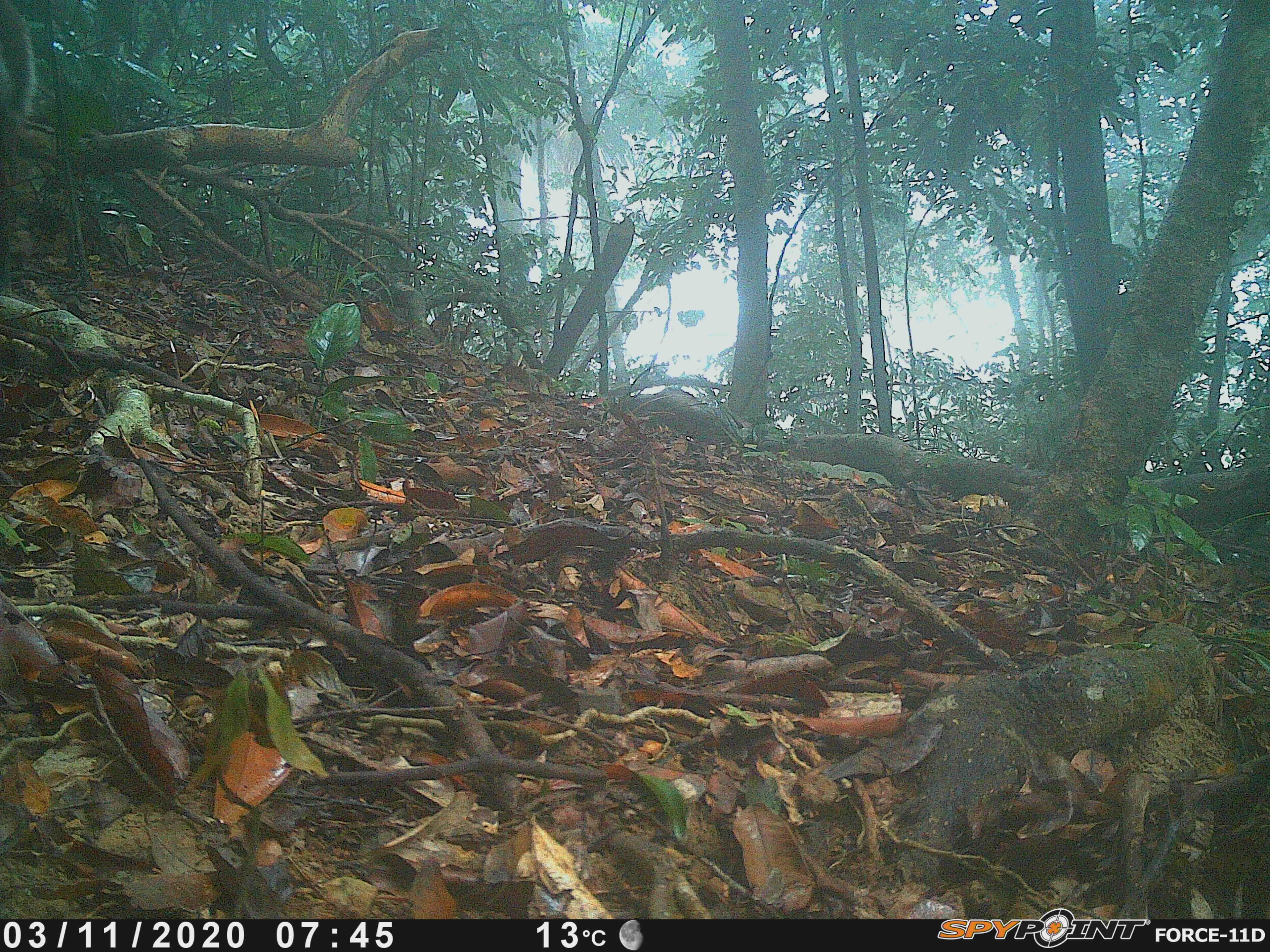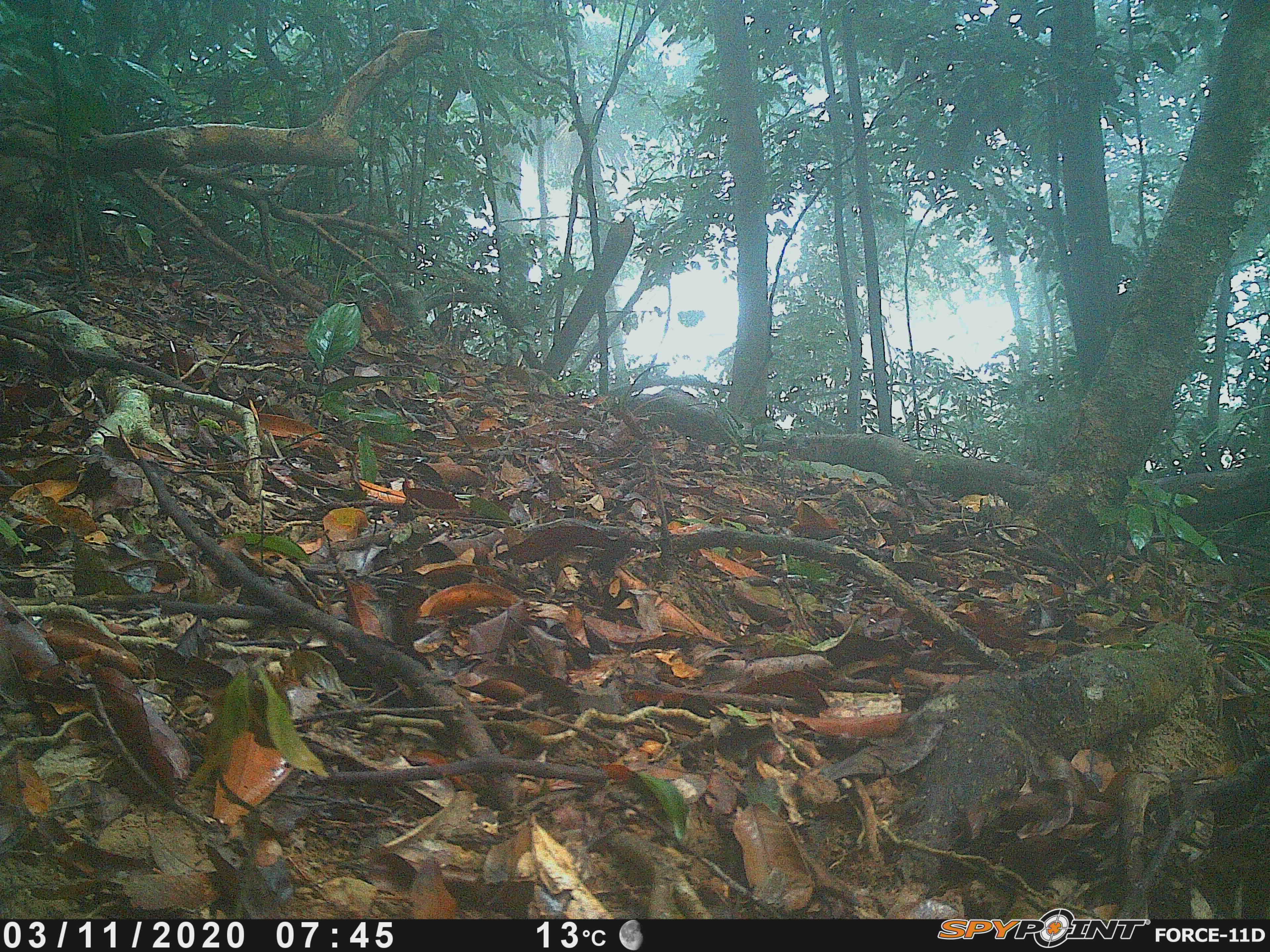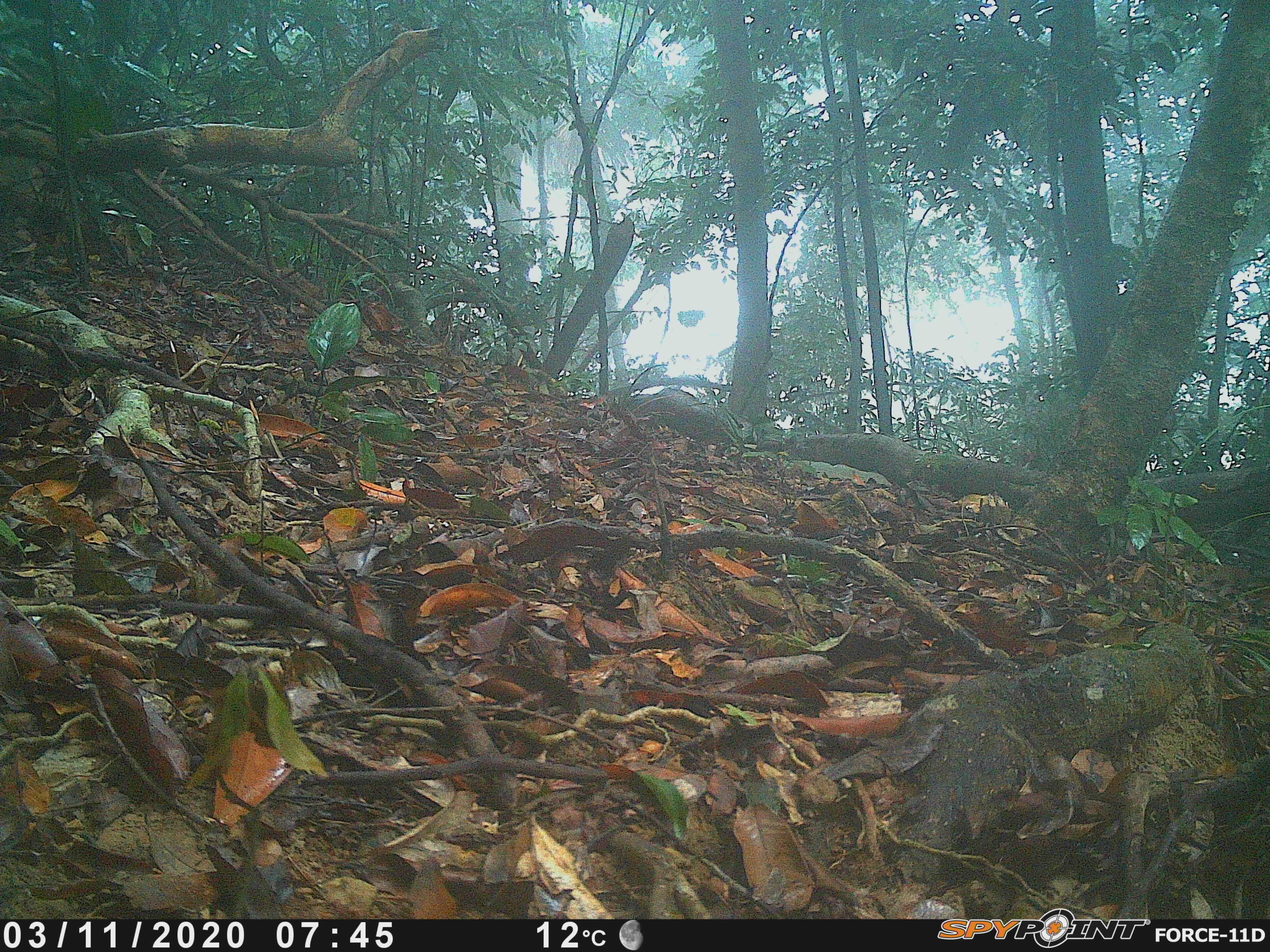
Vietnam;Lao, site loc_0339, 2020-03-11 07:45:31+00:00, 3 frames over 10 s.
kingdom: Animalia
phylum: Chordata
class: Mammalia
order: Artiodactyla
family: Cervidae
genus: Muntiacus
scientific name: Muntiacus rooseveltorum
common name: roosevelt's muntjac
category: roosevelts muntjac group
Roosevelts muntjac group (roosevelt's muntjac) (Muntiacus rooseveltorum). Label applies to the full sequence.